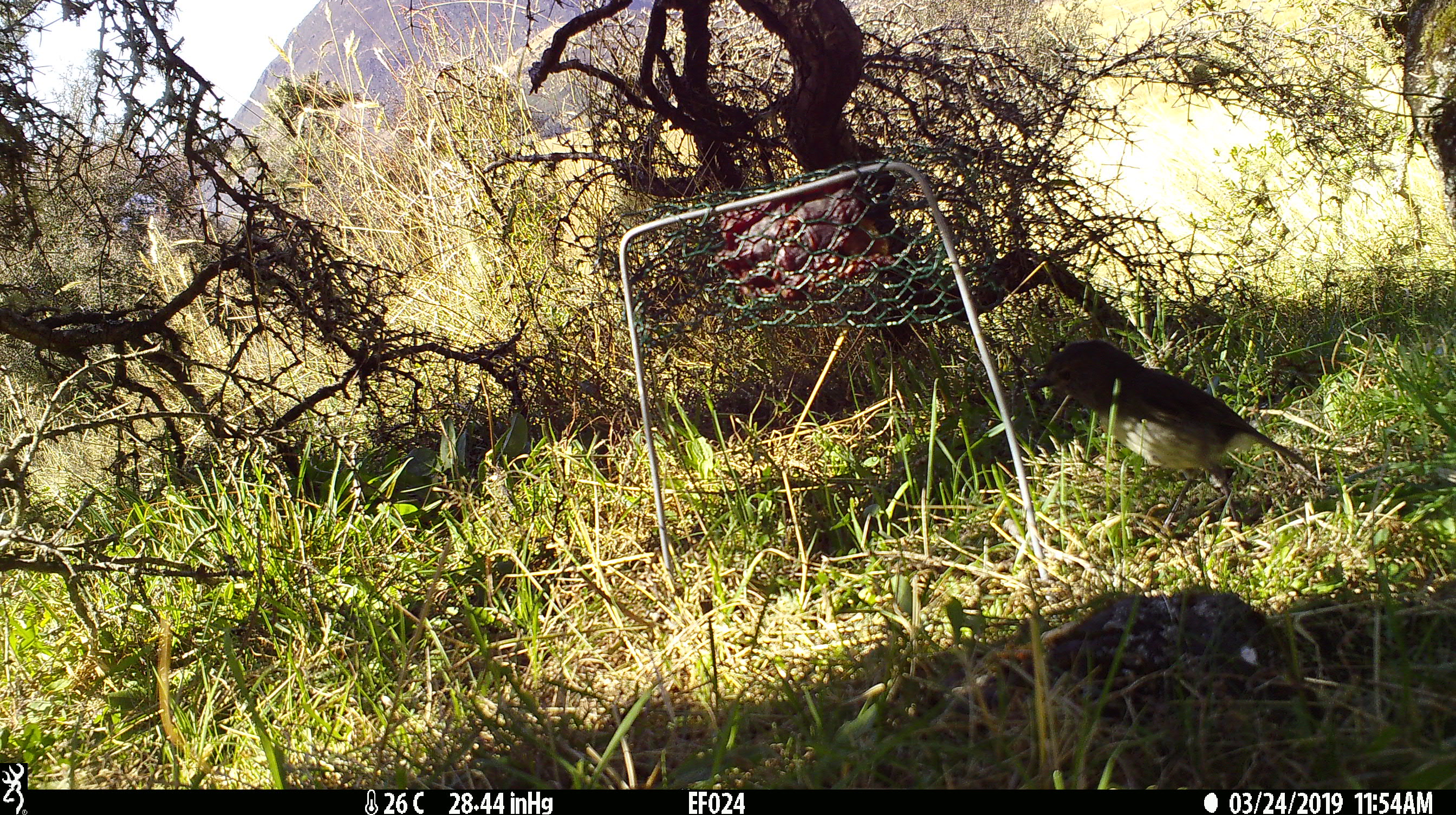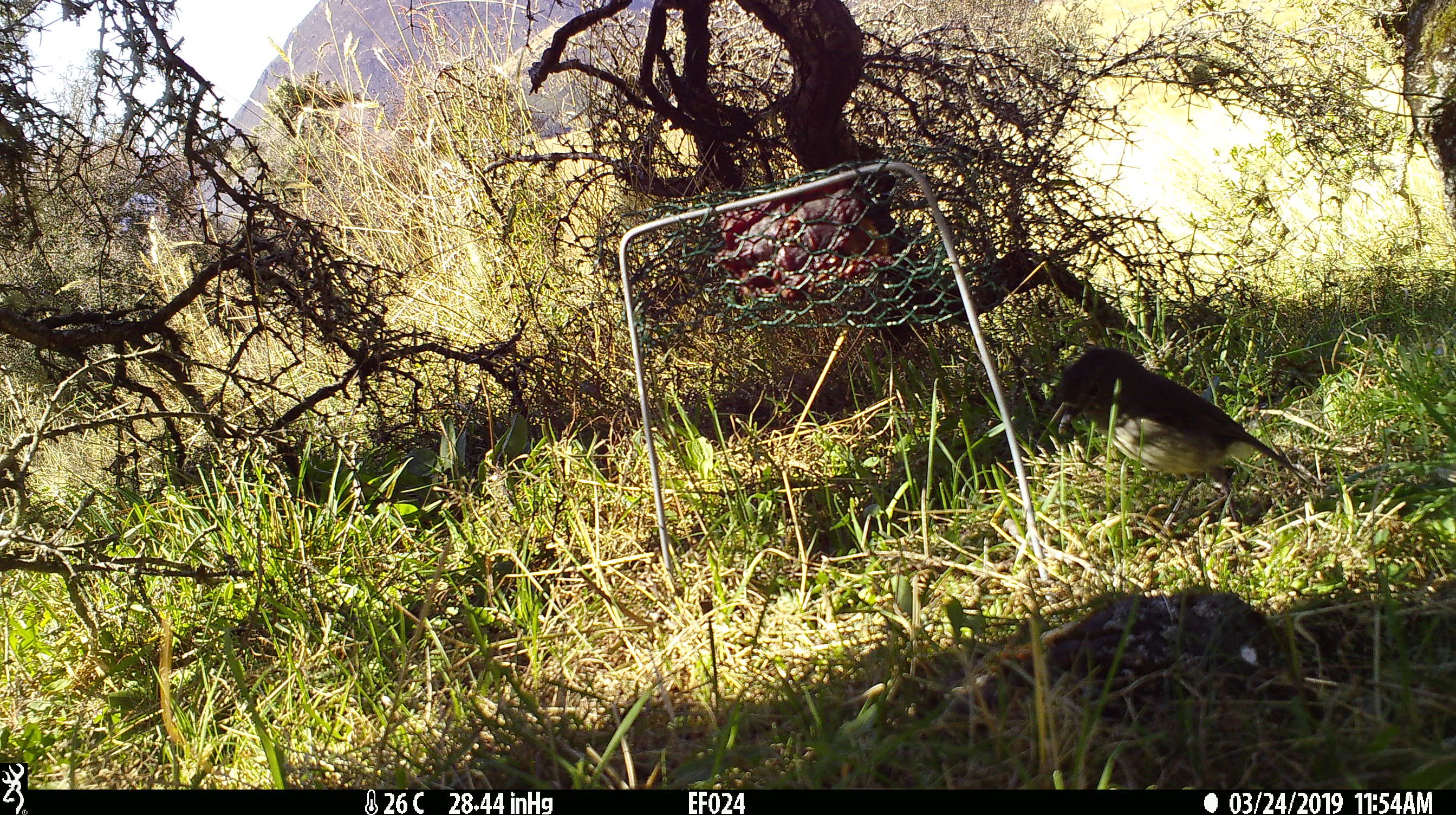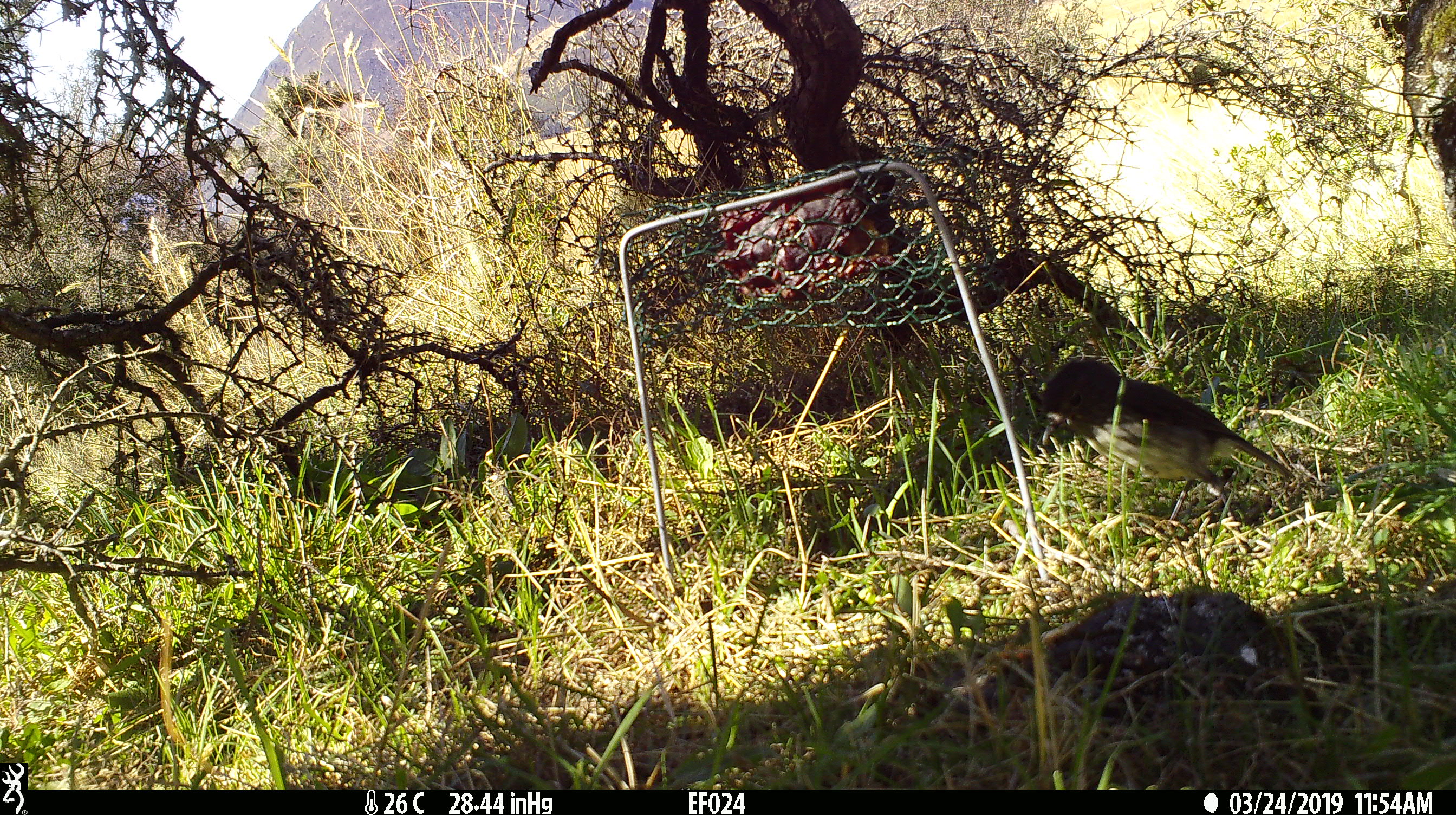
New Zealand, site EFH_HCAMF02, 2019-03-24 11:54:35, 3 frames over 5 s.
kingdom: Animalia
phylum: Chordata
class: Aves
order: Passeriformes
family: Petroicidae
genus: Petroica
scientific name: Petroica australis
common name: new zealand robin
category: robin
Robin (new zealand robin) (Petroica australis).